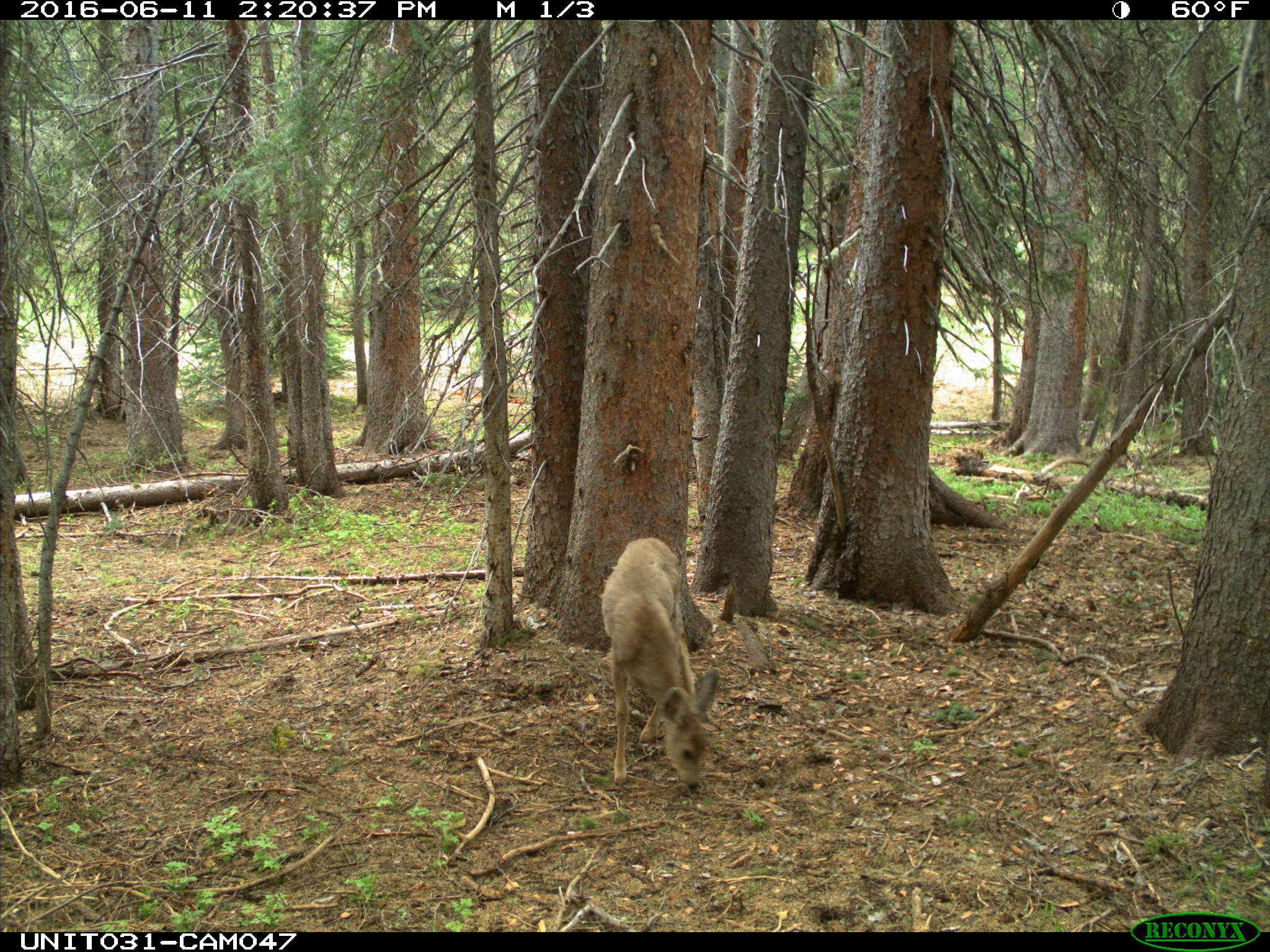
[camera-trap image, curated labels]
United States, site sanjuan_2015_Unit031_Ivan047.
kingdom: Animalia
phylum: Chordata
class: Mammalia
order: Artiodactyla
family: Cervidae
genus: Odocoileus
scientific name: Odocoileus hemionus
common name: mule deer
Odocoileus hemionus (mule deer).